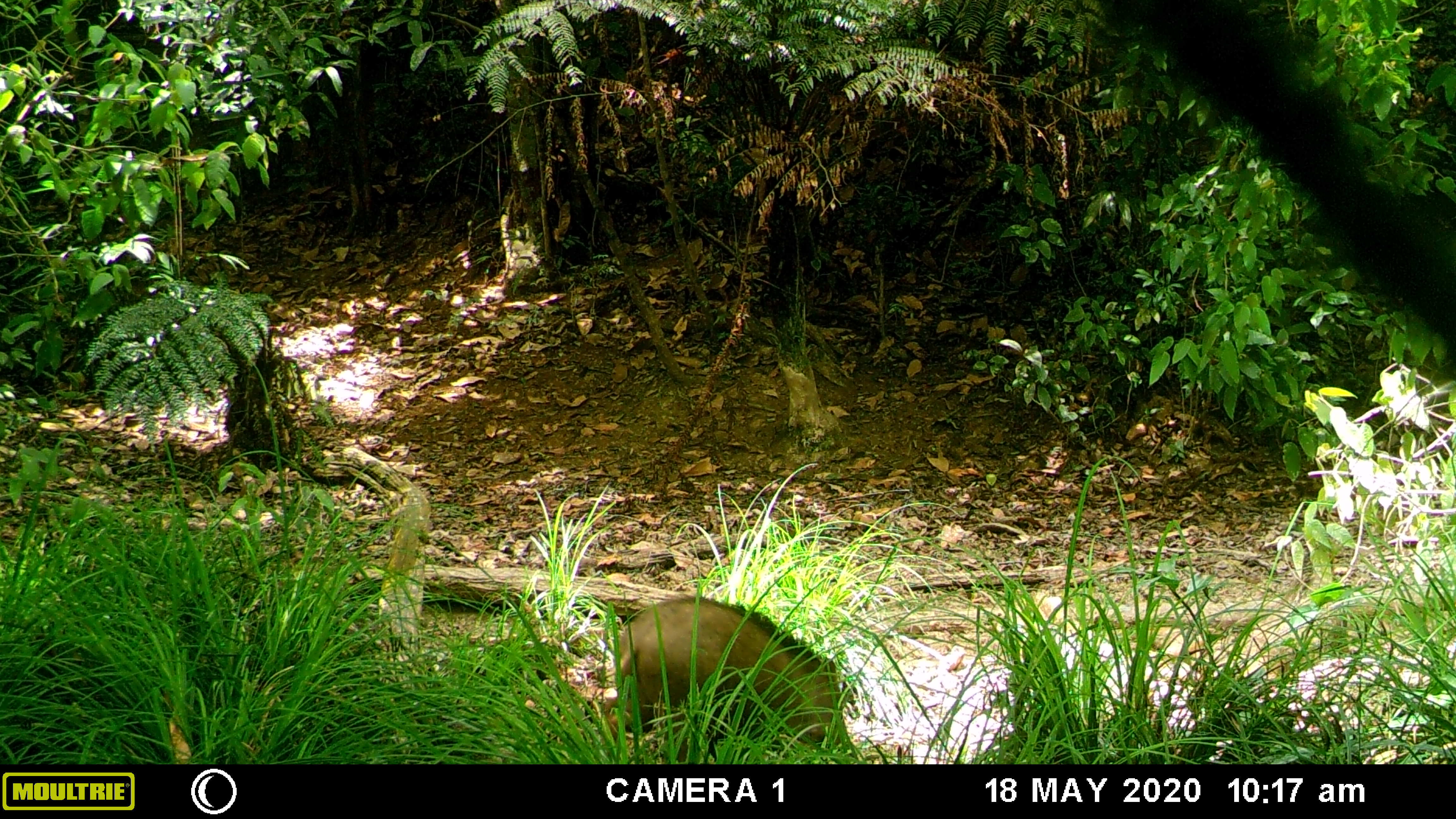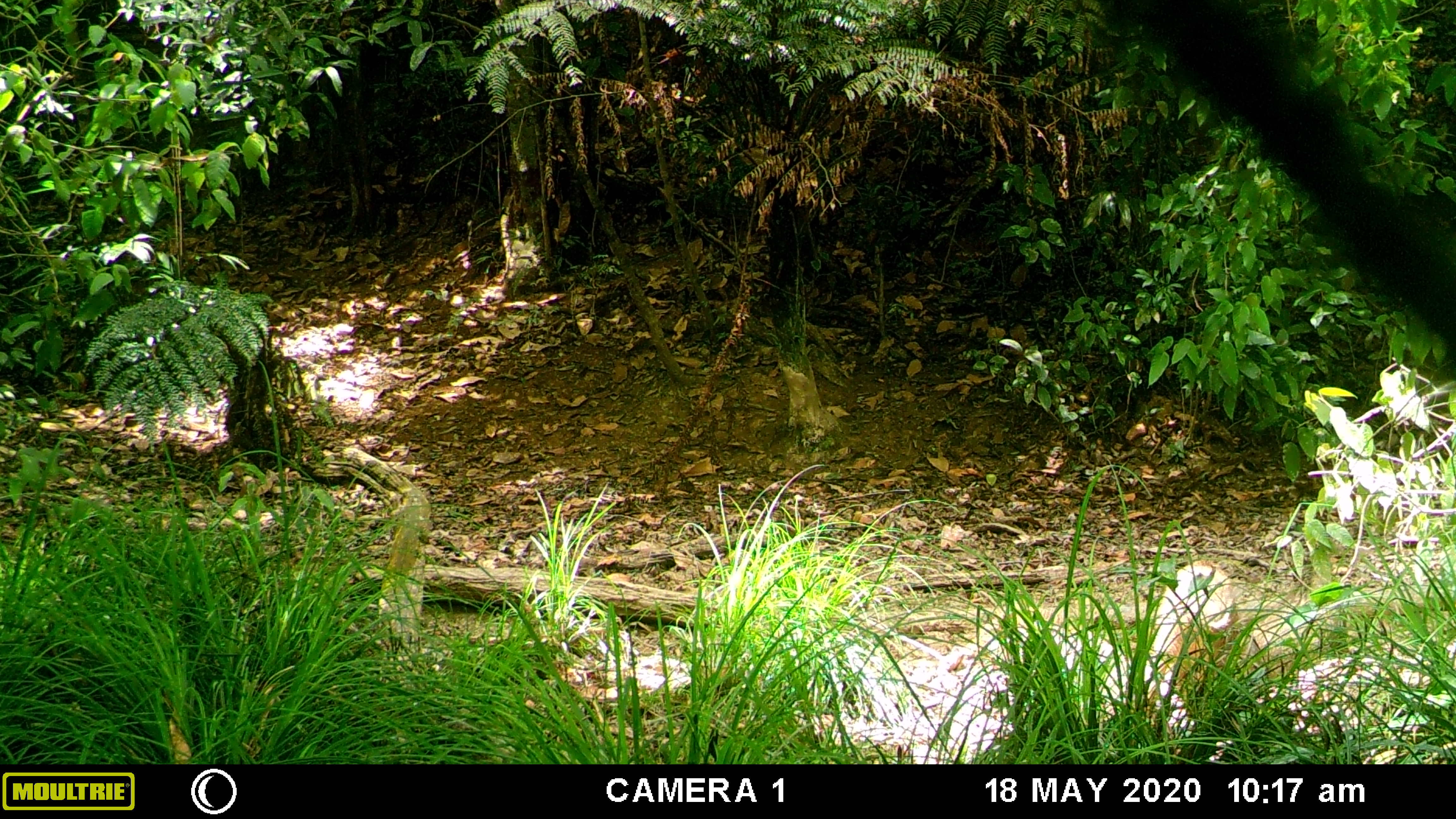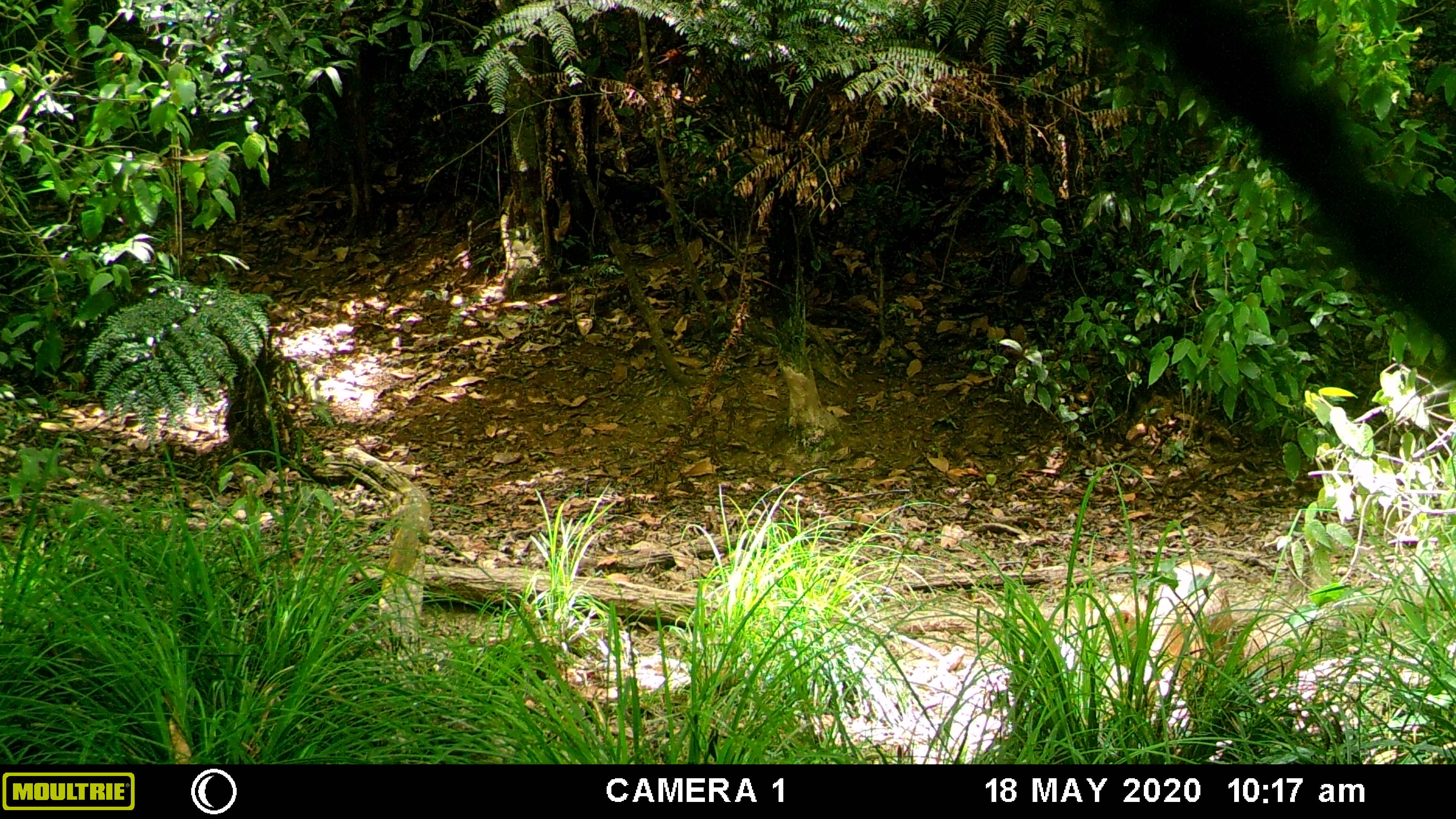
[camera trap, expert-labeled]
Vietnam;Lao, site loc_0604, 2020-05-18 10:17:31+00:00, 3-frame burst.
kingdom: Animalia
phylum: Chordata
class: Mammalia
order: Artiodactyla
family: Suidae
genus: Sus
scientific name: Sus scrofa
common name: eurasian wild pig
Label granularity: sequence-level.